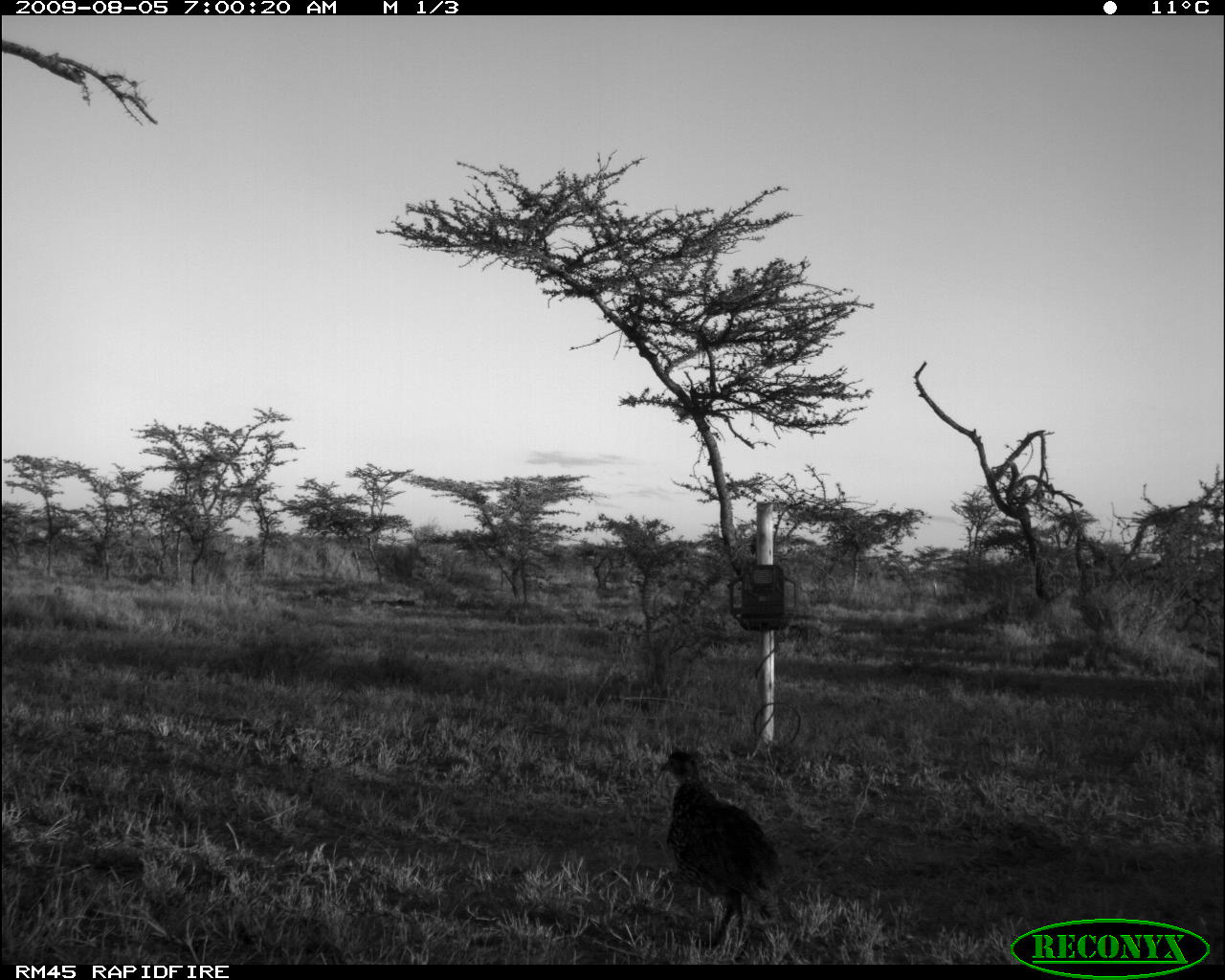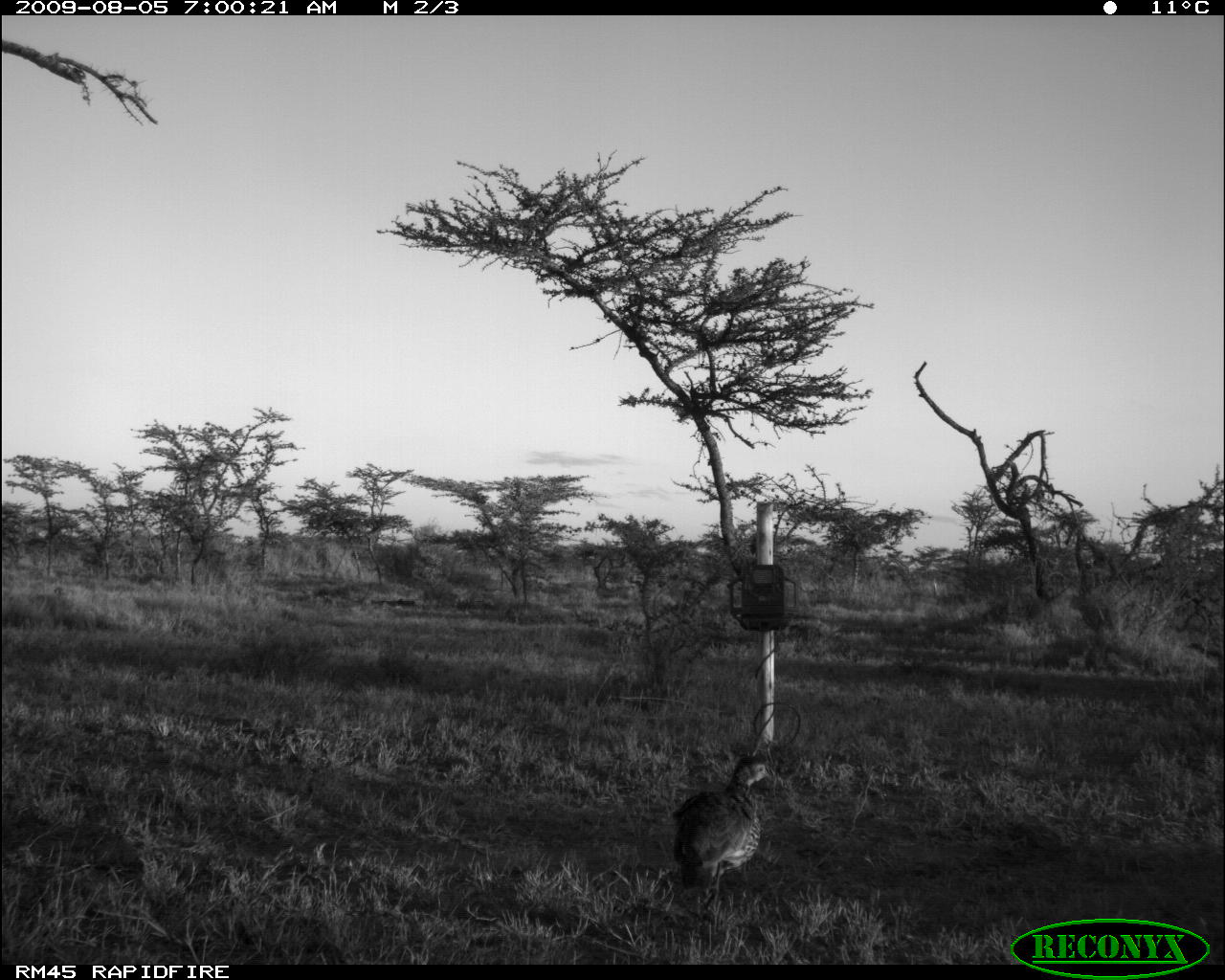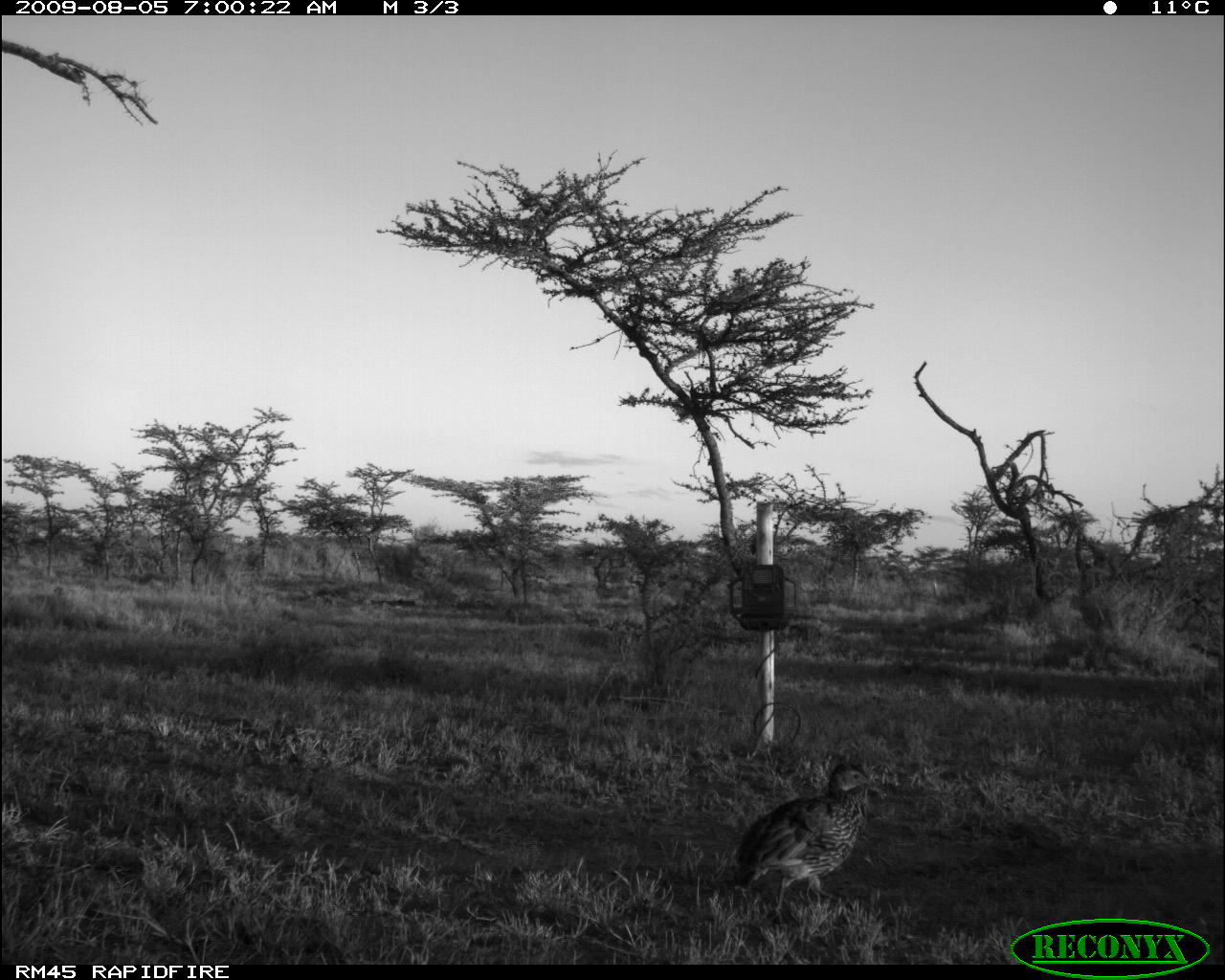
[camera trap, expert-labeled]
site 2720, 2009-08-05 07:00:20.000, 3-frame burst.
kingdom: Animalia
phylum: Chordata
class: Aves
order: Galliformes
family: Phasianidae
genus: Pternistis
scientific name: Pternistis leucoscepus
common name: yellow-necked francolin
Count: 1.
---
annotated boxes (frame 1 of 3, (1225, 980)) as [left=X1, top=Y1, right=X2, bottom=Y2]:
pternistis leucoscepus: [left=655, top=750, right=787, bottom=946]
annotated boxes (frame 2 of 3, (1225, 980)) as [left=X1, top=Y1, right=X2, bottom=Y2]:
pternistis leucoscepus: [left=671, top=755, right=772, bottom=914]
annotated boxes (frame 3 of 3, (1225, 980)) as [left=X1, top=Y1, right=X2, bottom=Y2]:
pternistis leucoscepus: [left=728, top=761, right=876, bottom=920]